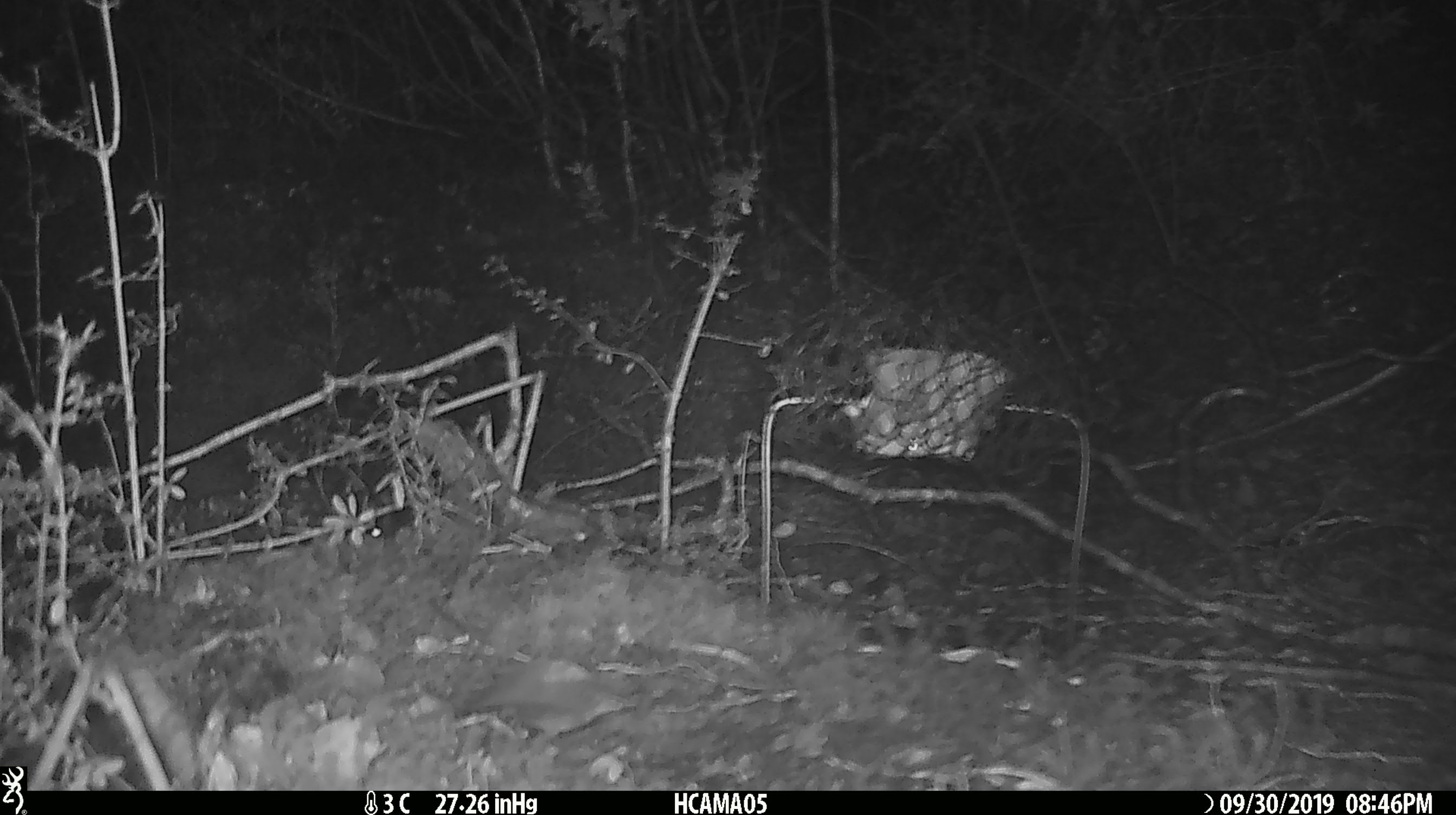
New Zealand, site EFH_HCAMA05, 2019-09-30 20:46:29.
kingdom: Animalia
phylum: Chordata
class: Mammalia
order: Rodentia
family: Muridae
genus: Mus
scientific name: Mus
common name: mouse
Mouse (Mus).